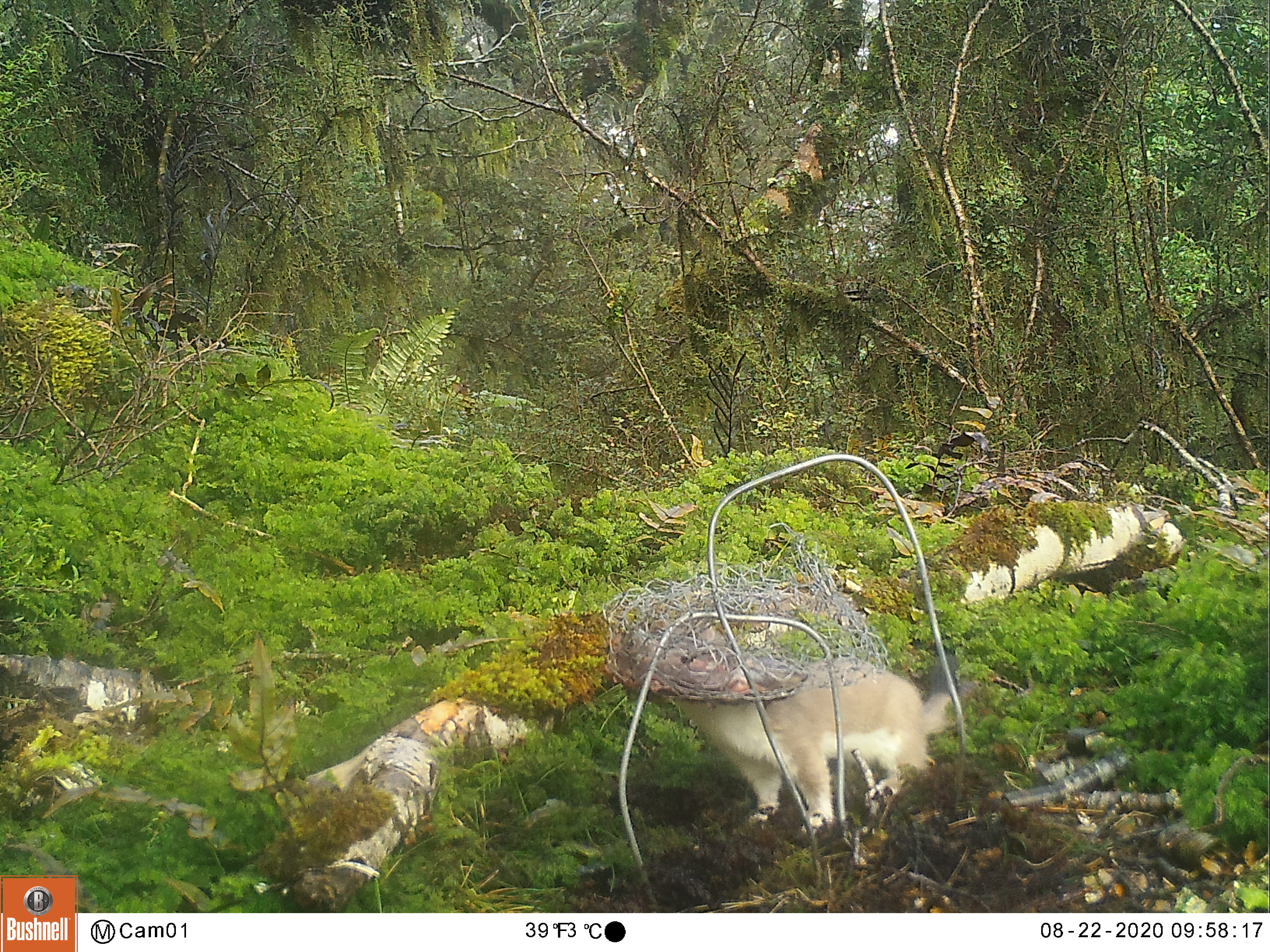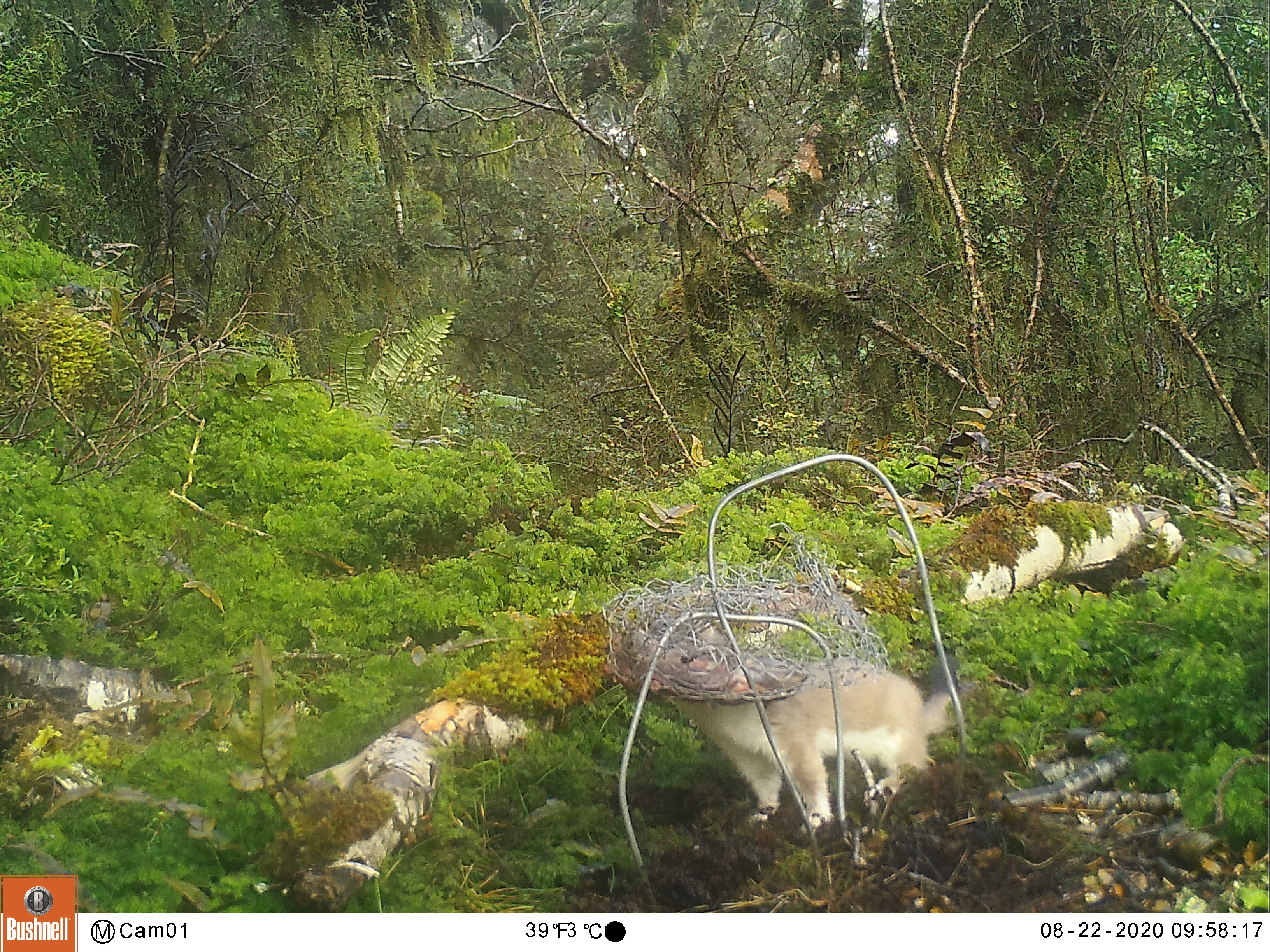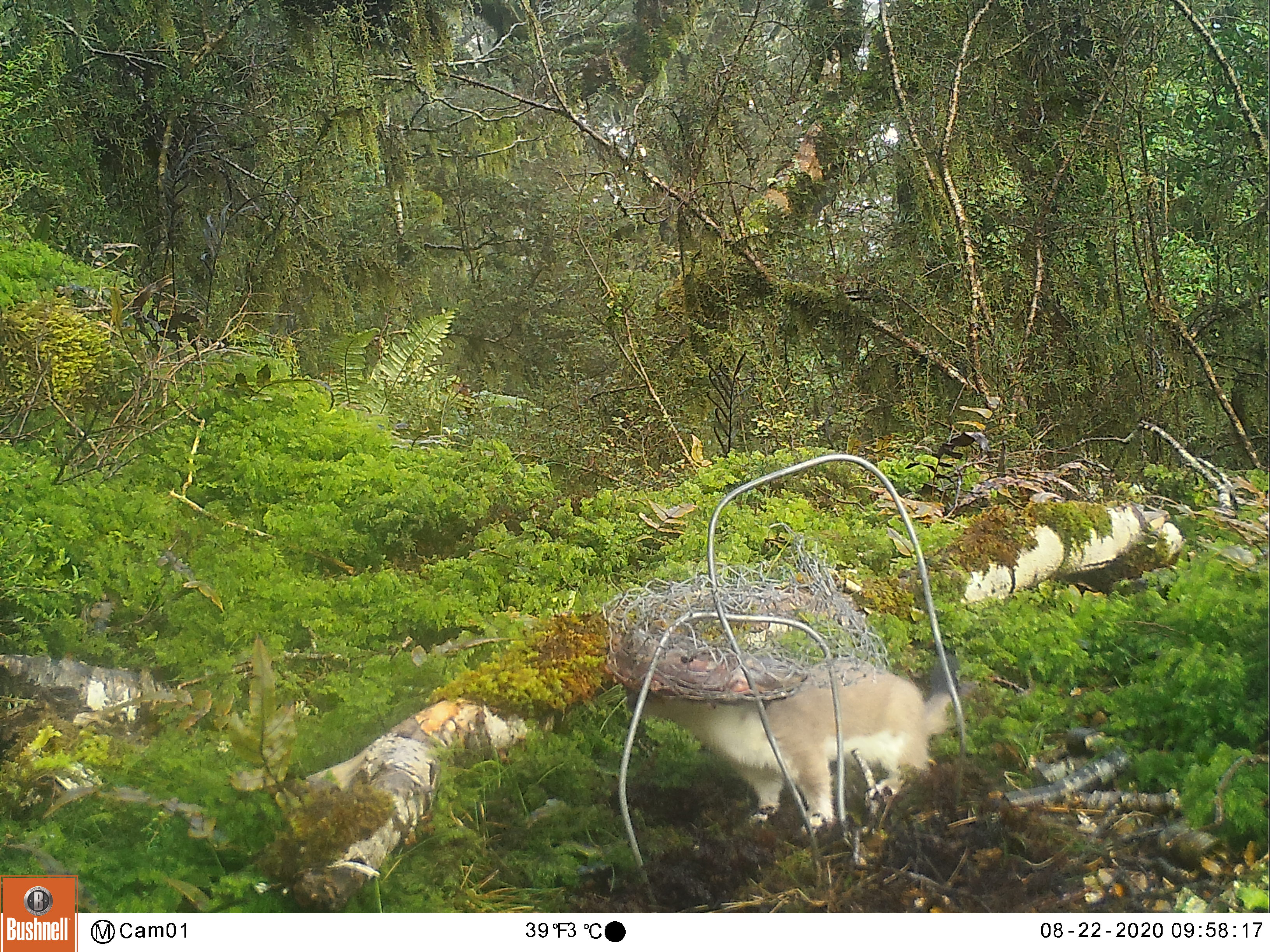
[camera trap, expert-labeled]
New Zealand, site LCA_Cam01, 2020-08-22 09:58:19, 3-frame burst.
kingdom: Animalia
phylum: Chordata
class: Mammalia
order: Carnivora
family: Mustelidae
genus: Mustela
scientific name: Mustela erminea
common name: stoat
Stoat (Mustela erminea).